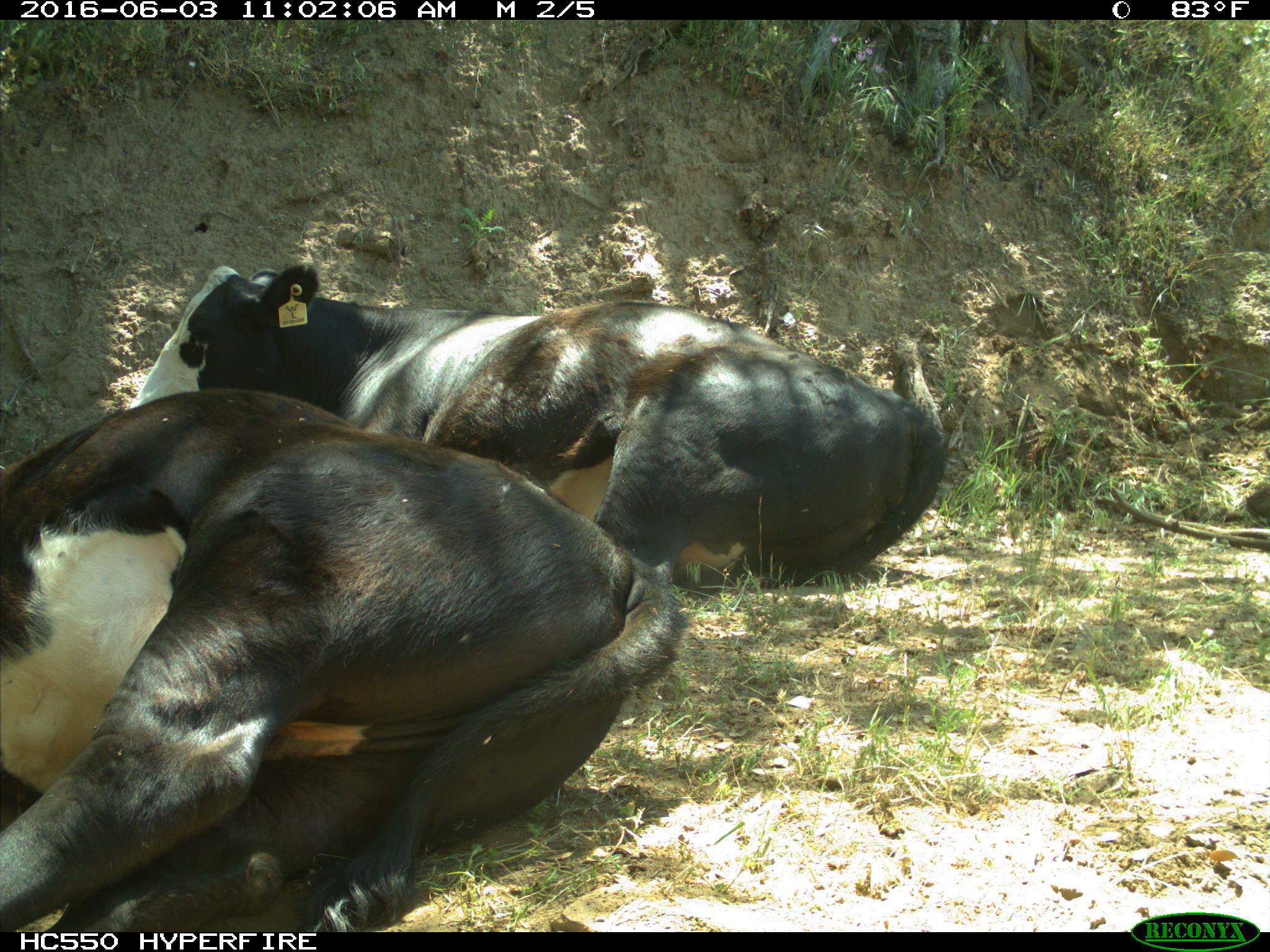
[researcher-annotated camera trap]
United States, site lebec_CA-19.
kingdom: Animalia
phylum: Chordata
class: Mammalia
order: Artiodactyla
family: Bovidae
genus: Bos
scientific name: Bos taurus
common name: domestic cow